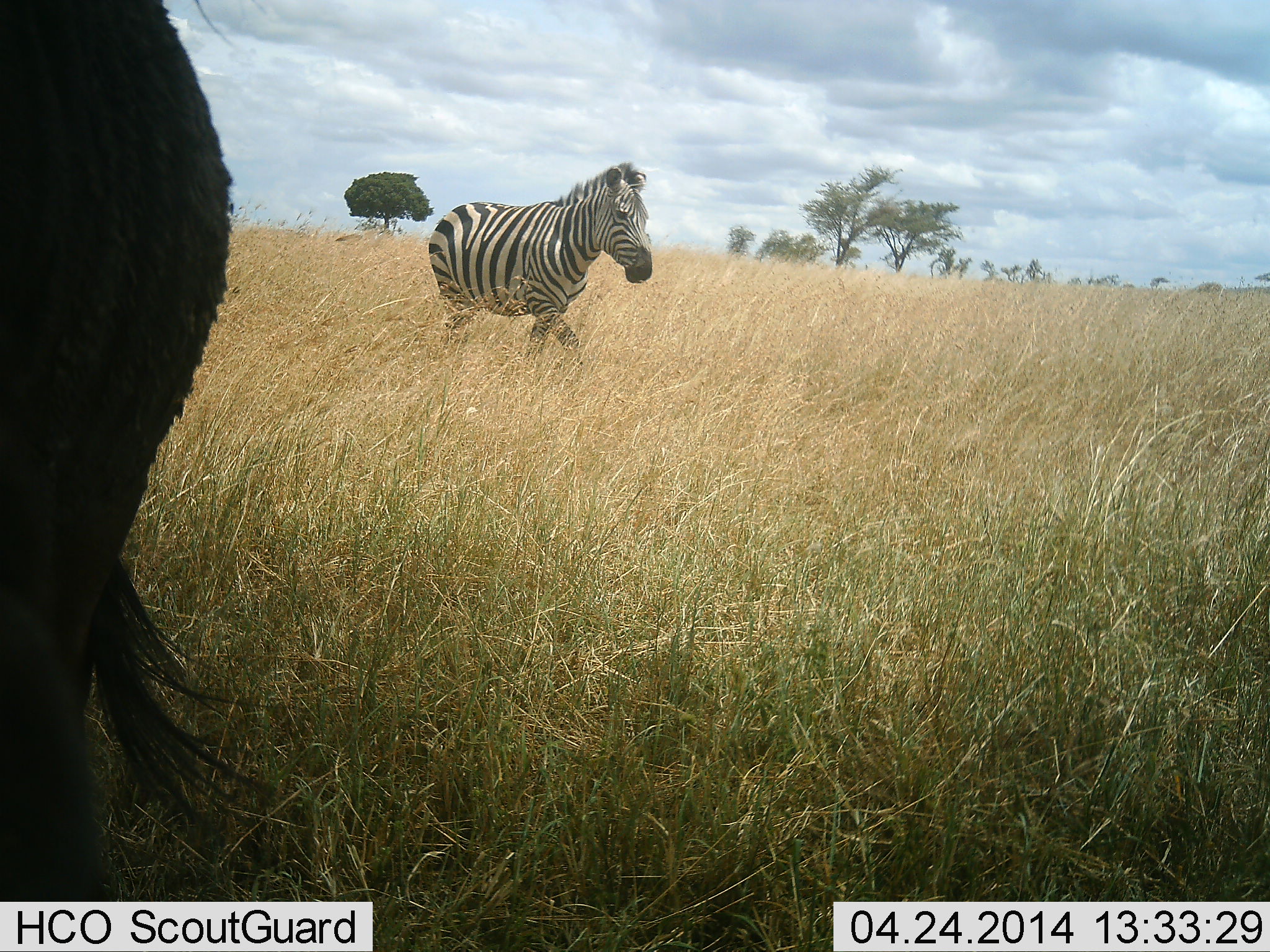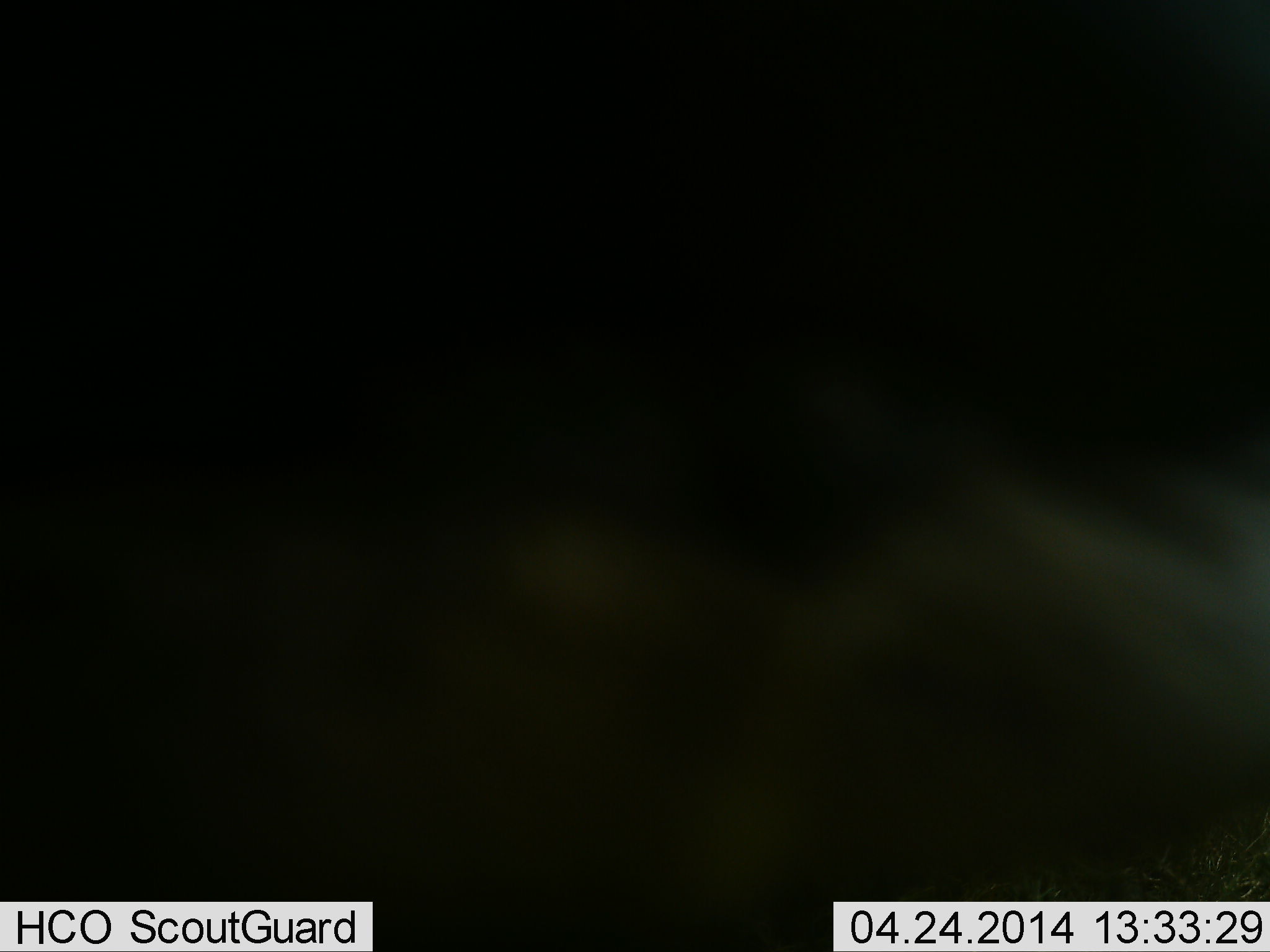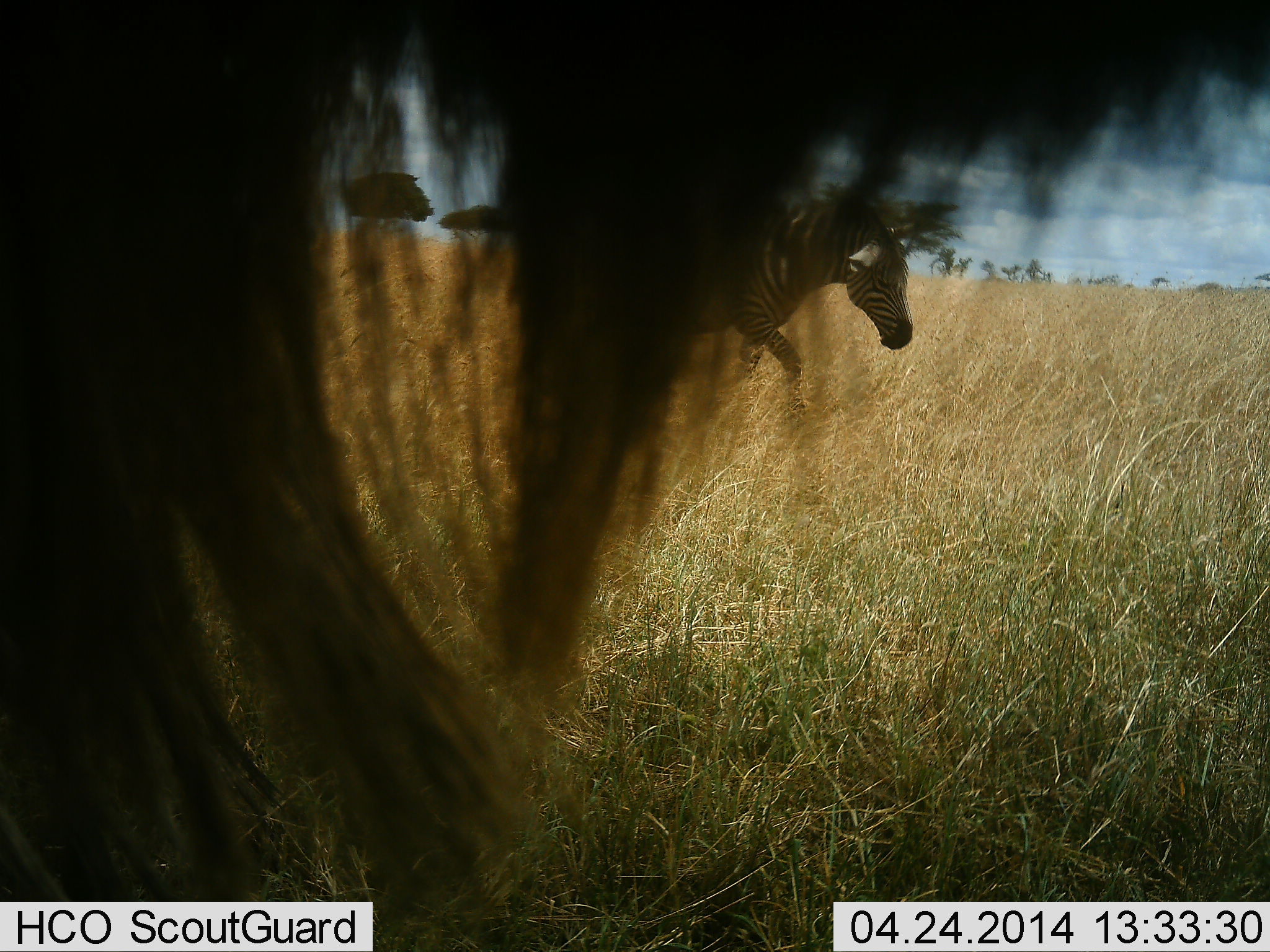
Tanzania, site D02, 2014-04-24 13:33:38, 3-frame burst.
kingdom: Animalia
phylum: Chordata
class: Mammalia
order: Artiodactyla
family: Bovidae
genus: Connochaetes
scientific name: Connochaetes taurinus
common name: blue wildebeest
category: wildebeest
Wildebeest (blue wildebeest) (Connochaetes taurinus), count 1. Behavior (volunteer vote fractions): standing 70%, resting 0%, moving 50%, interacting 0%. Young present (vote fraction): 0%. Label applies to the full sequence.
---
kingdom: Animalia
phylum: Chordata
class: Mammalia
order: Perissodactyla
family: Equidae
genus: Equus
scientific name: Equus quagga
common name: plains zebra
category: zebra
Zebra (plains zebra) (Equus quagga), count 1. Behavior (volunteer vote fractions): standing 14%, resting 0%, moving 86%, interacting 0%. Young present (vote fraction): 0%. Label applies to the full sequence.